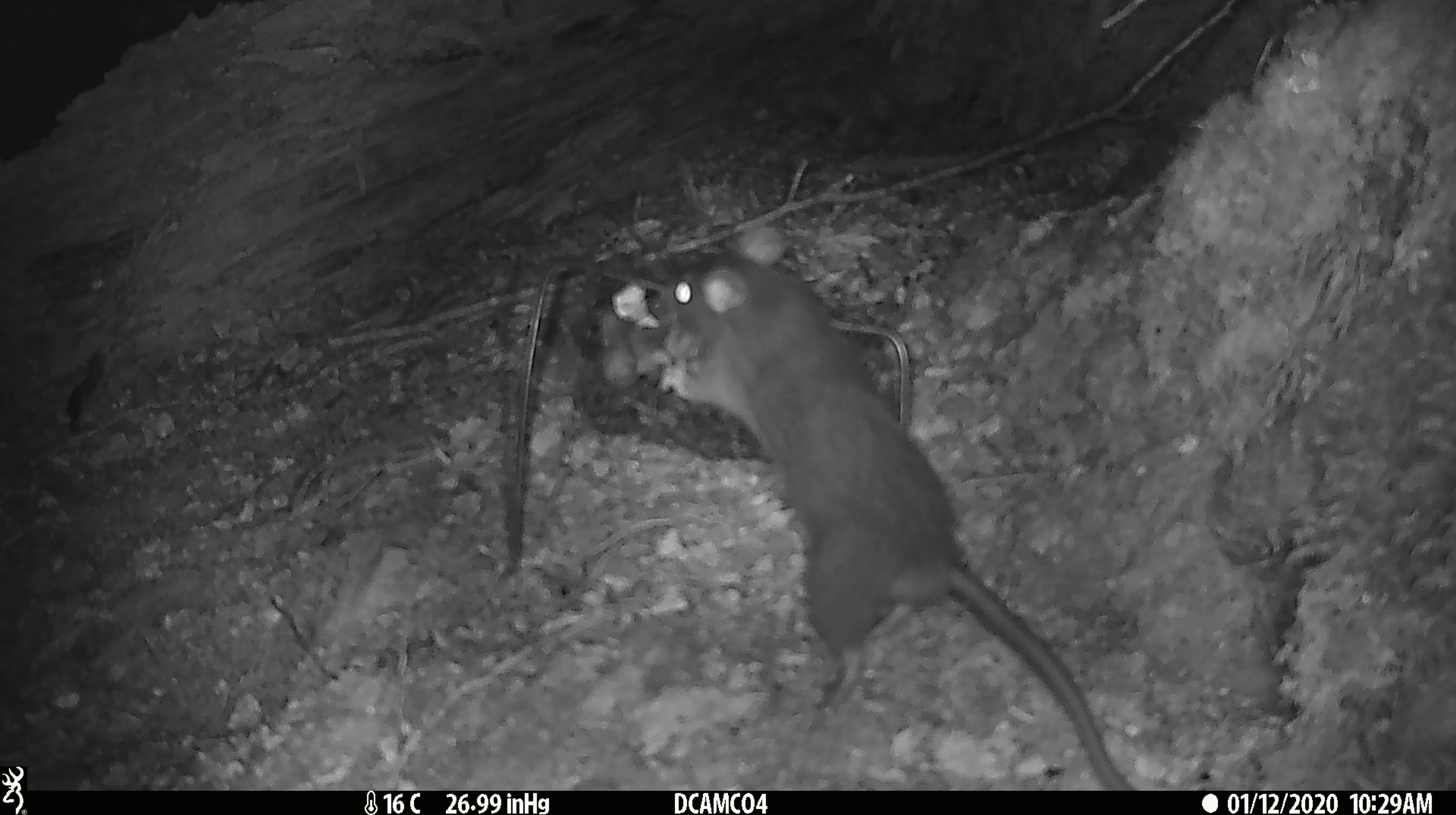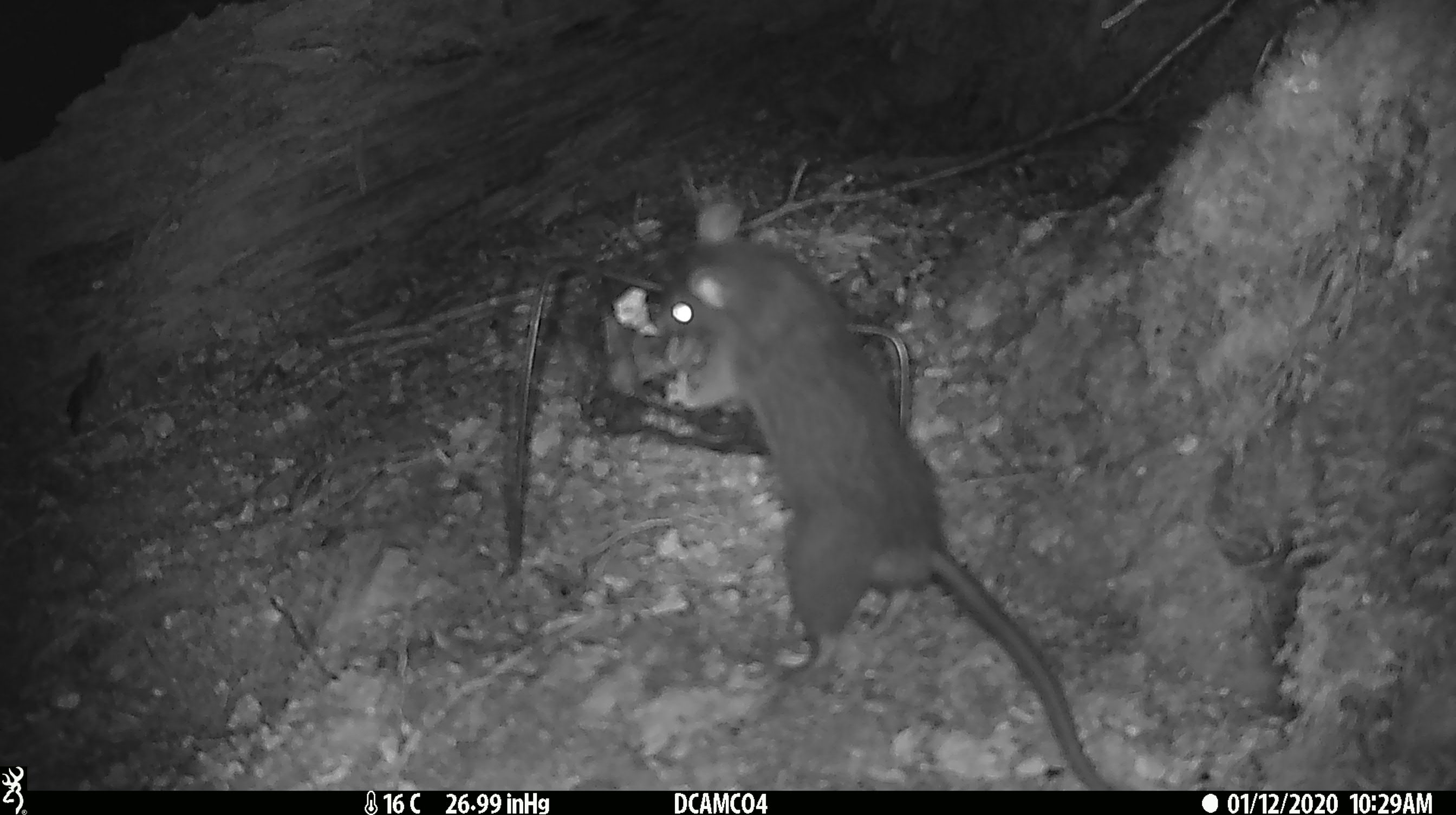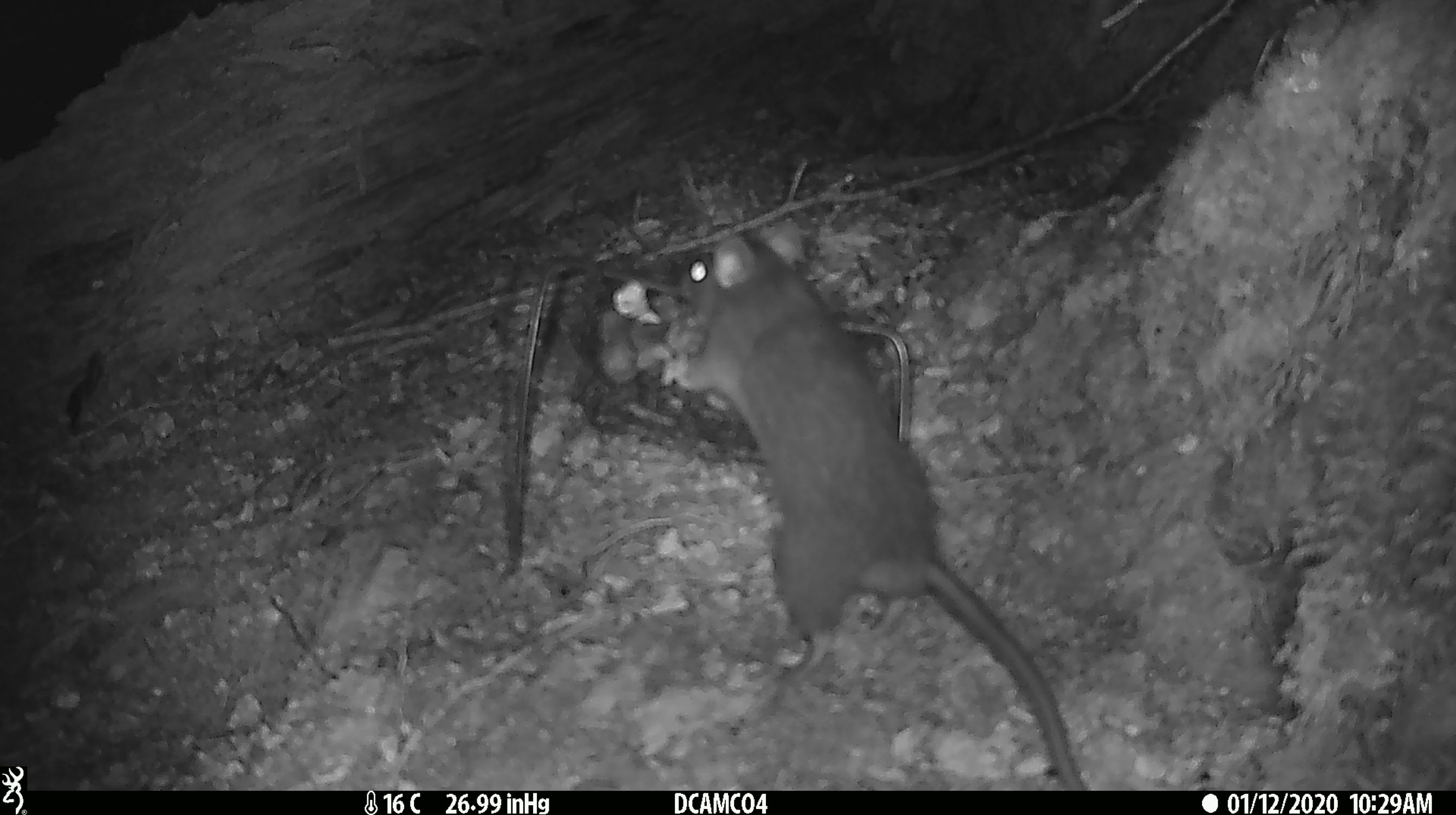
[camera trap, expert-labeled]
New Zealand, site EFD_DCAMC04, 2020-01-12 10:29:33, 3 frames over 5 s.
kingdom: Animalia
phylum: Chordata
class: Mammalia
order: Rodentia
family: Muridae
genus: Rattus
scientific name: Rattus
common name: rat